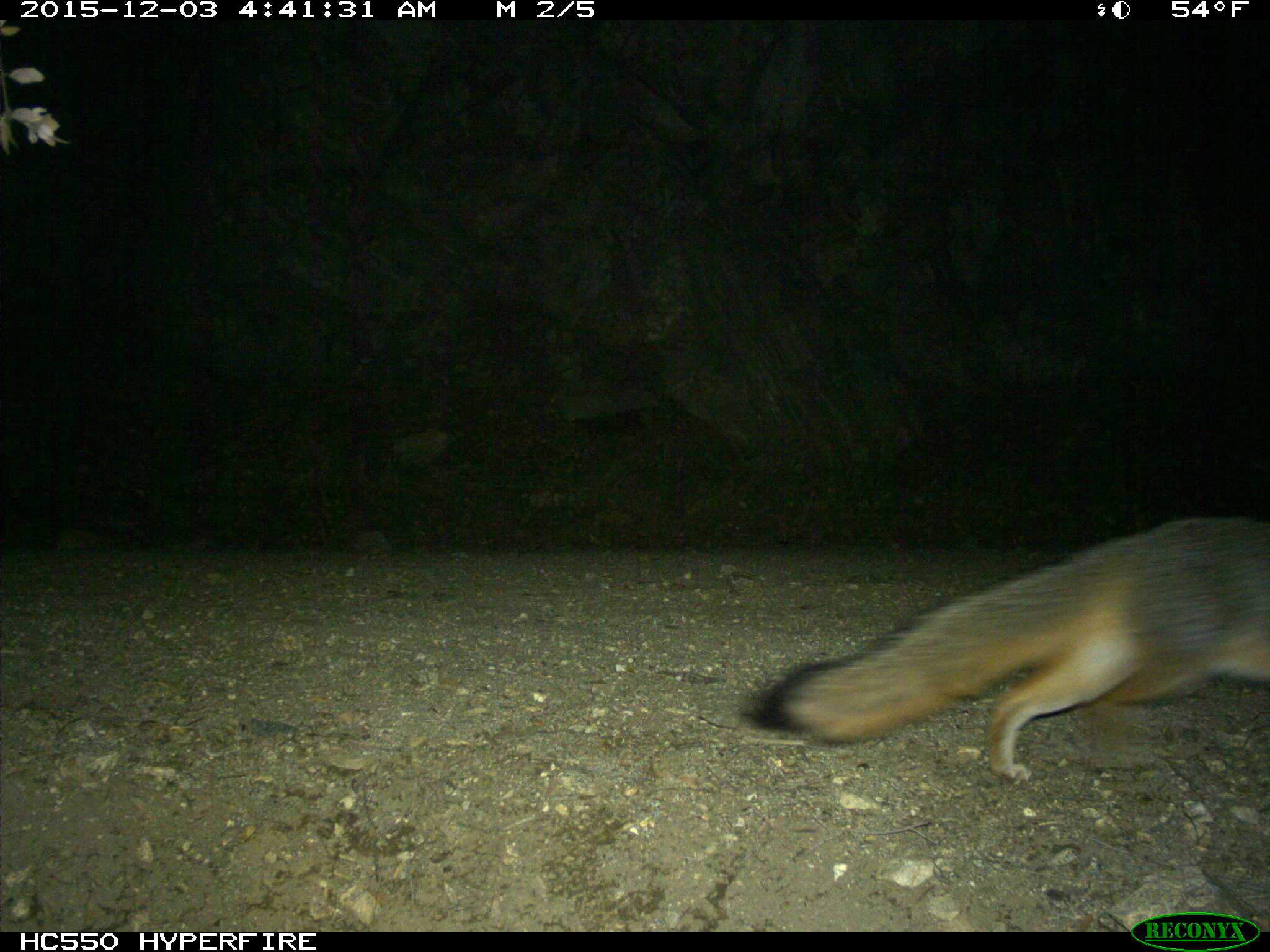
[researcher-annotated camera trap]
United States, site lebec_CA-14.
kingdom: Animalia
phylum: Chordata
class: Mammalia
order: Carnivora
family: Canidae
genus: Urocyon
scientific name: Urocyon cinereoargenteus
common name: gray fox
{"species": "Urocyon cinereoargenteus (gray fox)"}